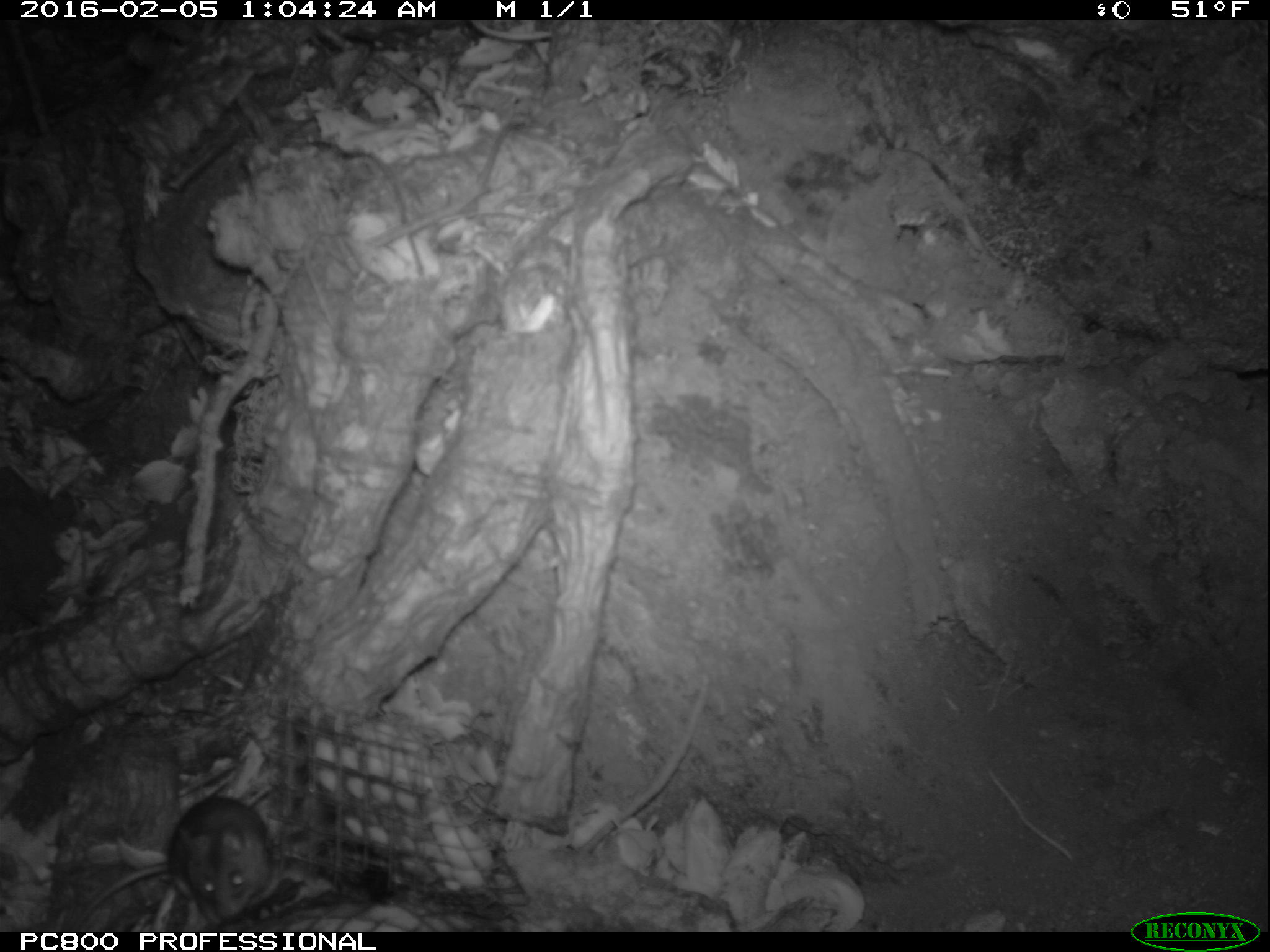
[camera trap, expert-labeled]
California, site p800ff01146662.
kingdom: Animalia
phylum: Chordata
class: Mammalia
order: Rodentia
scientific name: Rodentia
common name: rodent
Rodent (Rodentia).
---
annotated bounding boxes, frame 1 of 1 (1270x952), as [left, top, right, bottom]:
rodent: [72, 794, 272, 927]